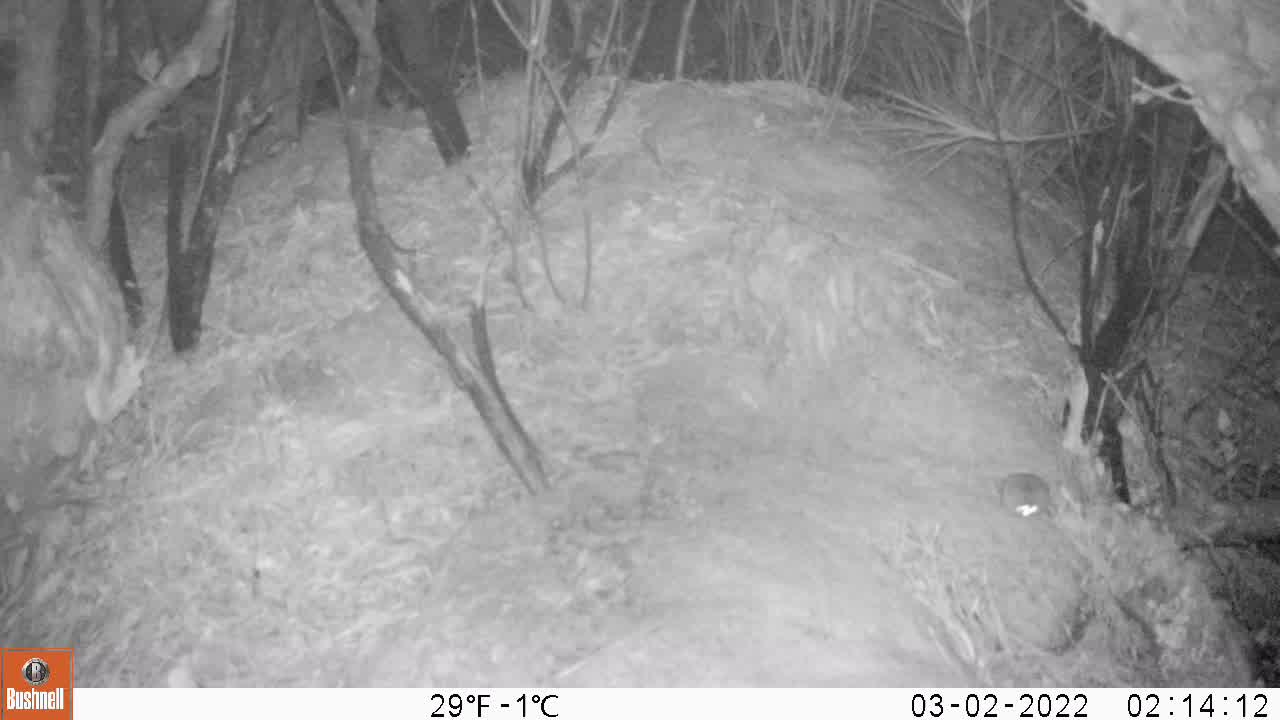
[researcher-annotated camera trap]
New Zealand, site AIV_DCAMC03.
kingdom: Animalia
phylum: Chordata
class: Mammalia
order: Rodentia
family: Muridae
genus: Mus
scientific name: Mus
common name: mouse